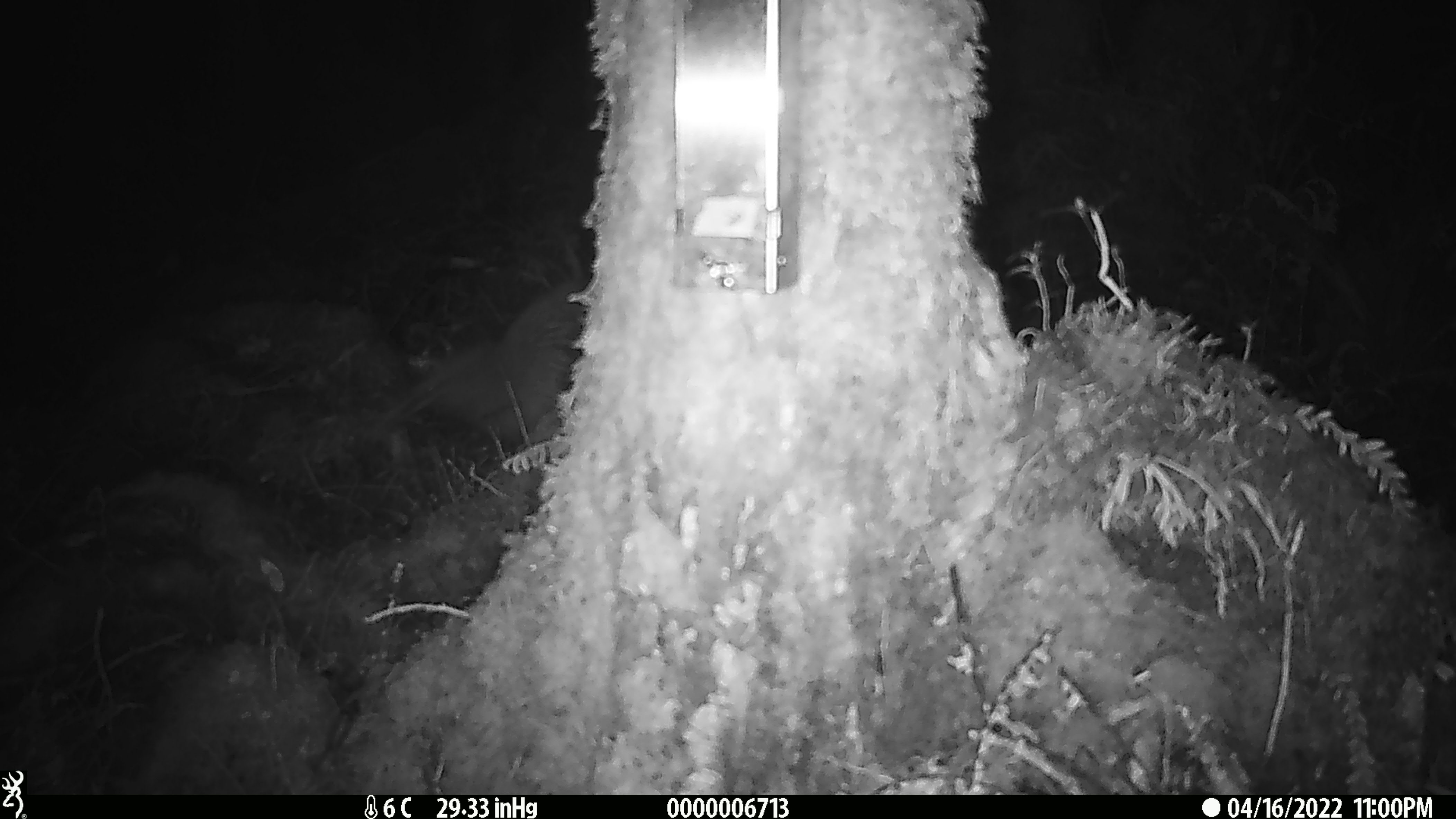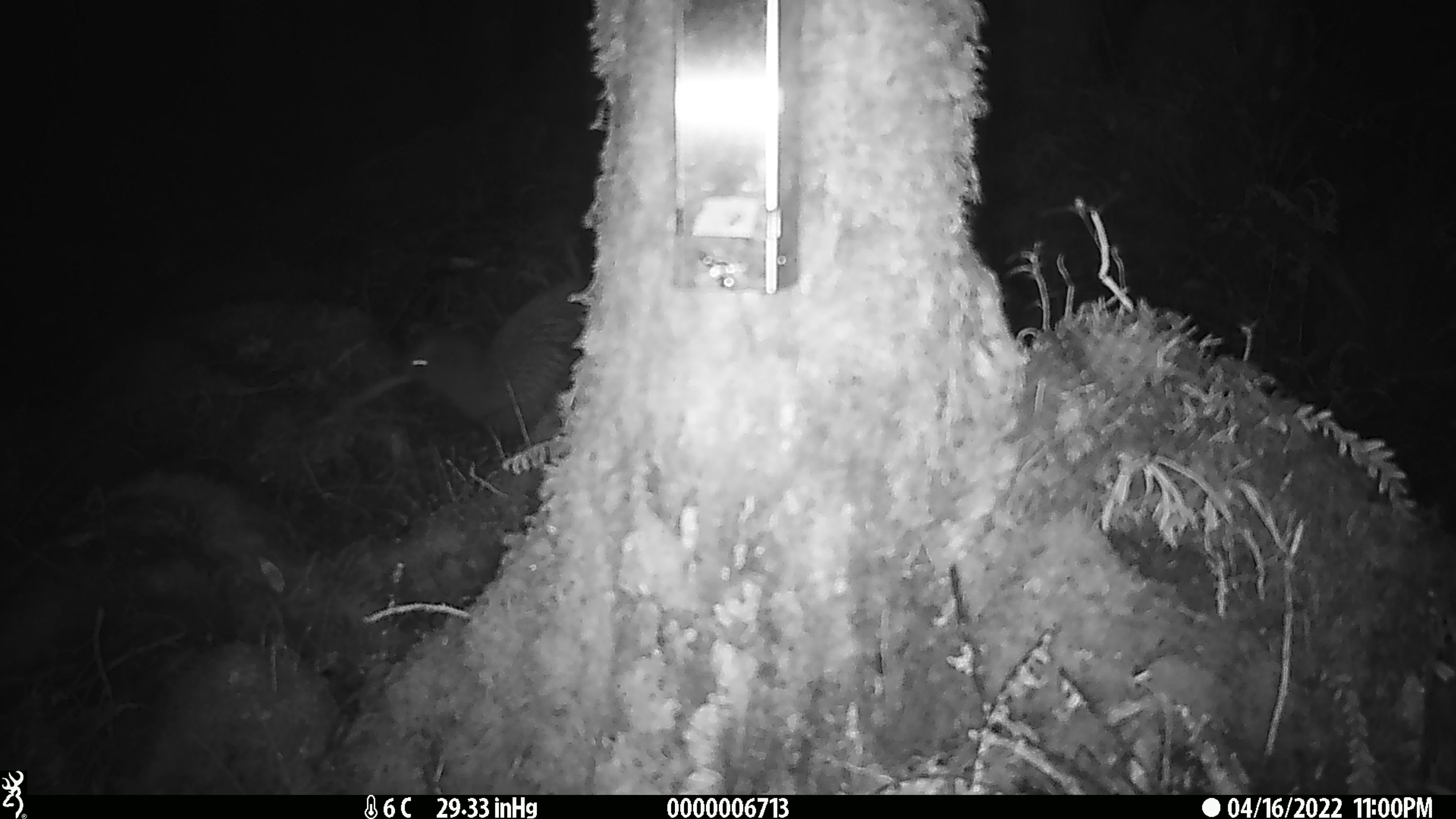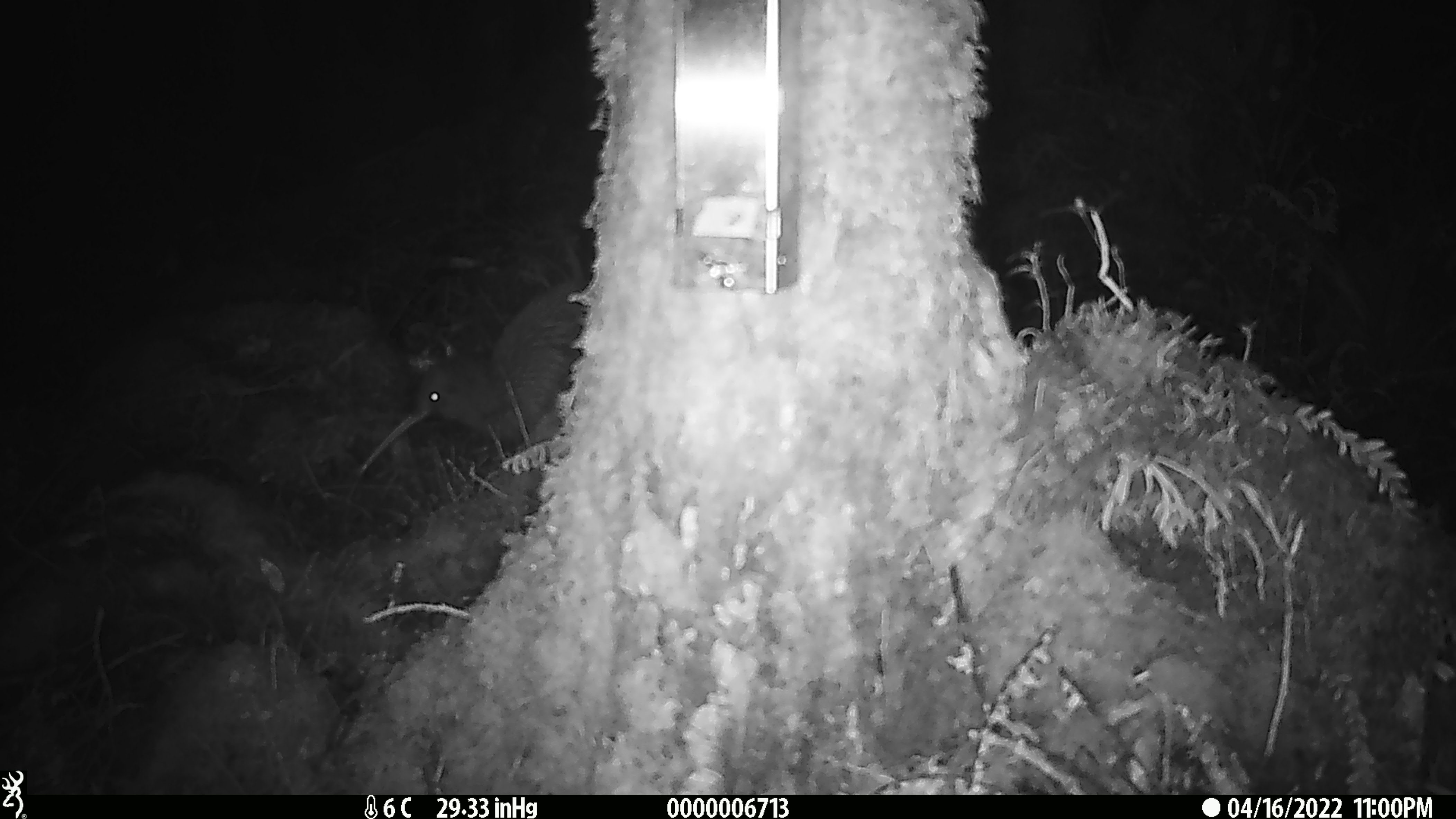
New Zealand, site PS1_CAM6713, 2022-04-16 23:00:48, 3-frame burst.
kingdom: Animalia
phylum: Chordata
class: Aves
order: Apterygiformes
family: Apterygidae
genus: Apteryx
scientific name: Apteryx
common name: kiwi